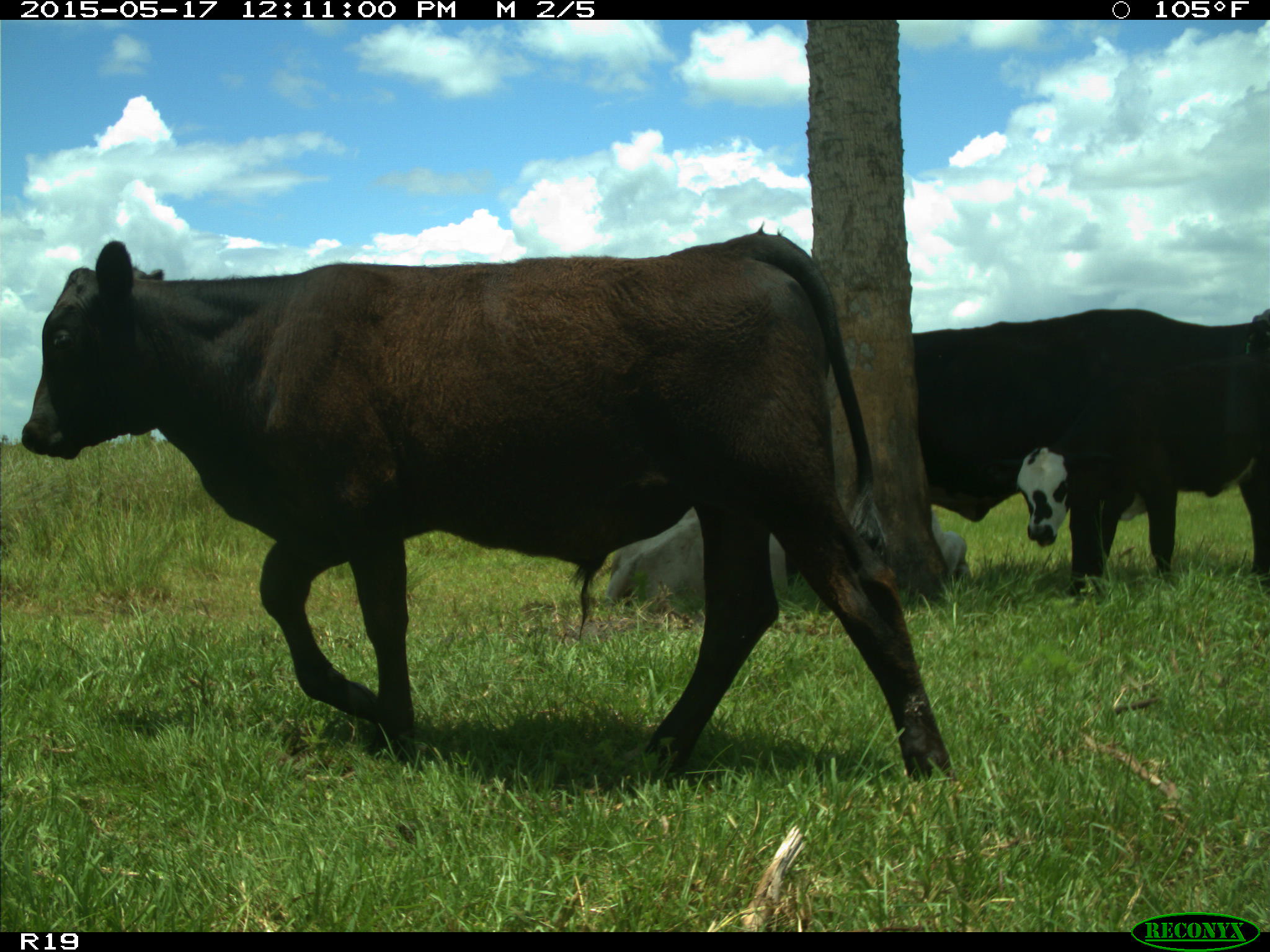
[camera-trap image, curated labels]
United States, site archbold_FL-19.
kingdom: Animalia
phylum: Chordata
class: Mammalia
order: Artiodactyla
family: Bovidae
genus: Bos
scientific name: Bos taurus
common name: domestic cow